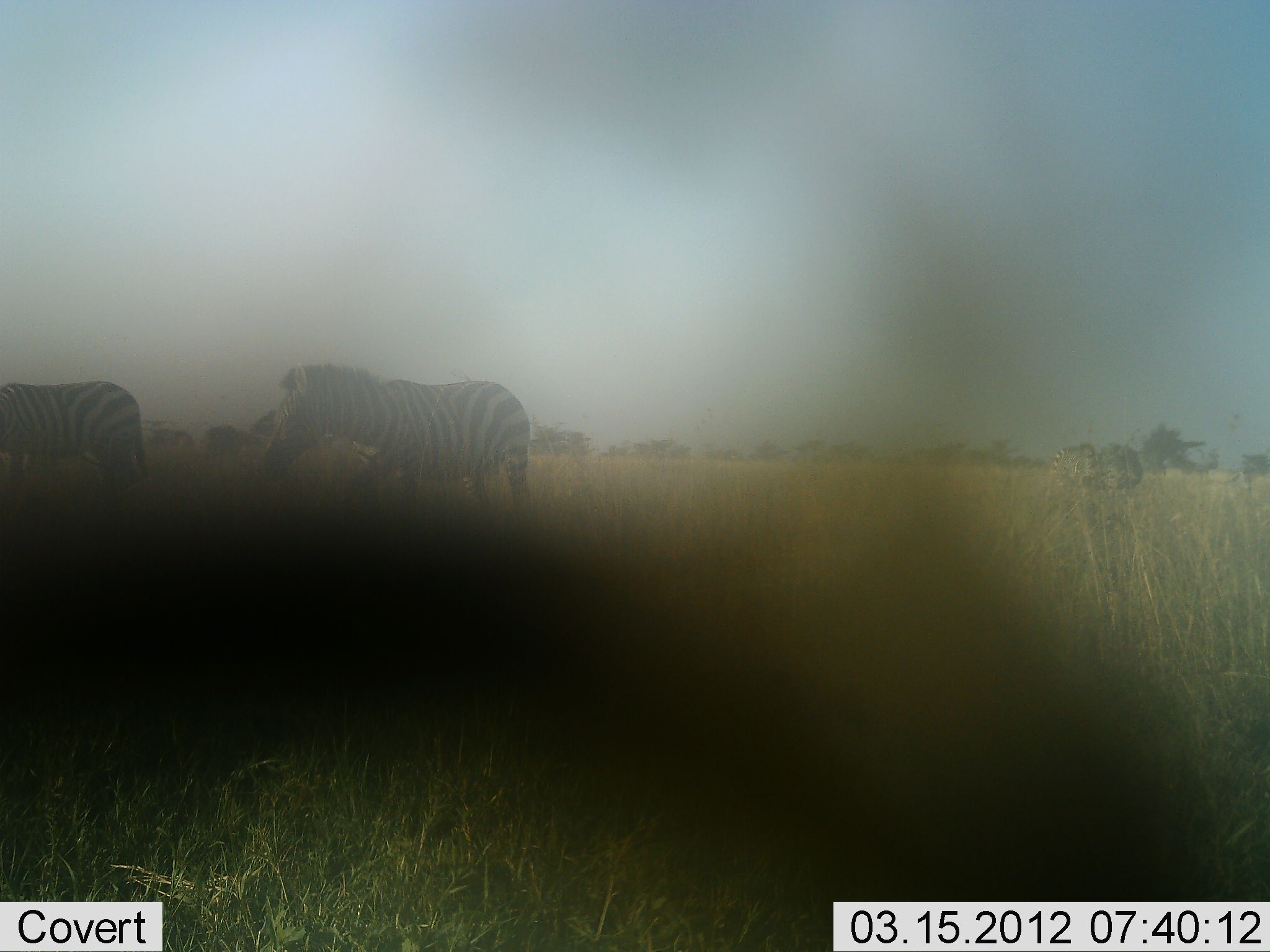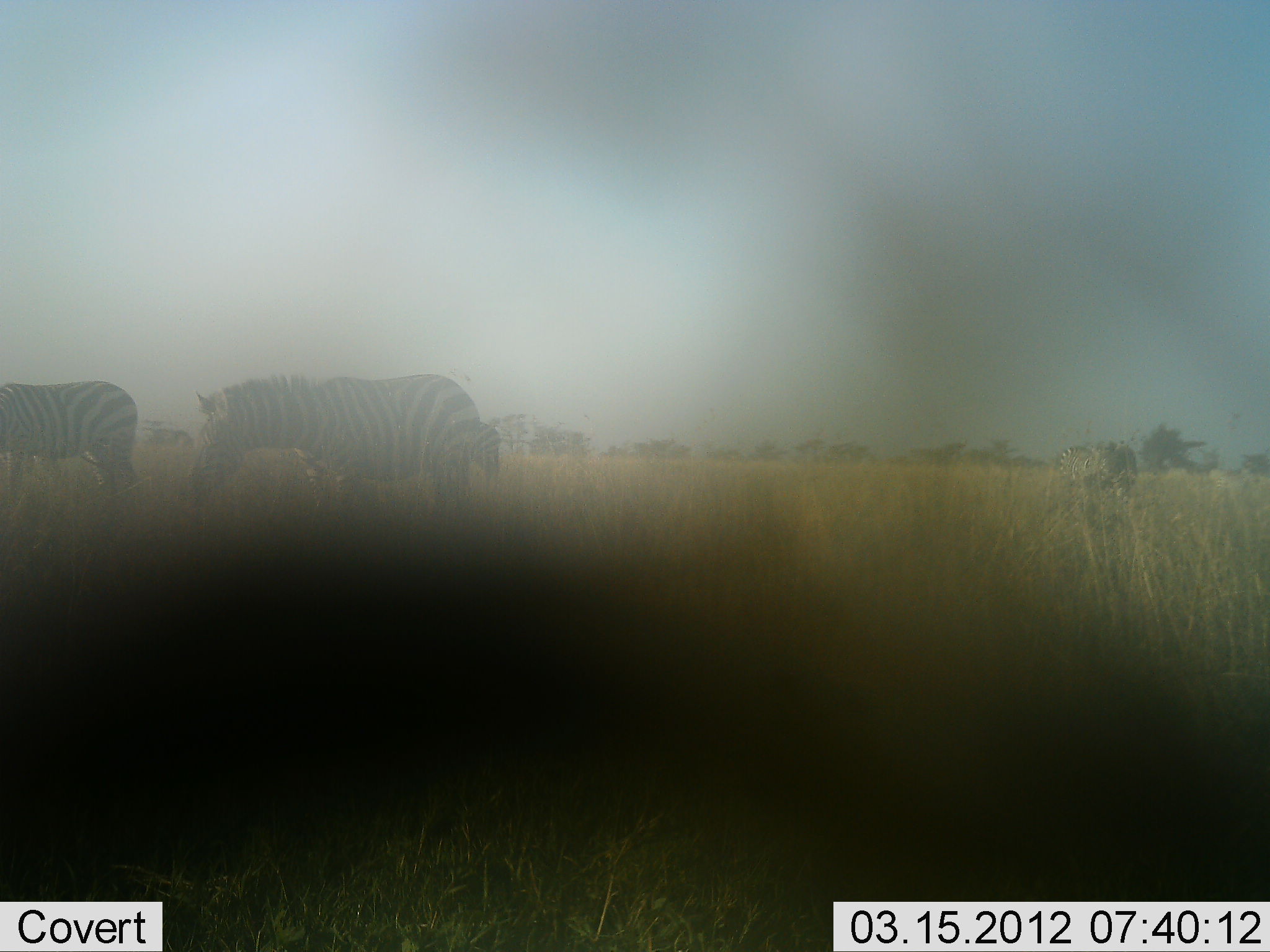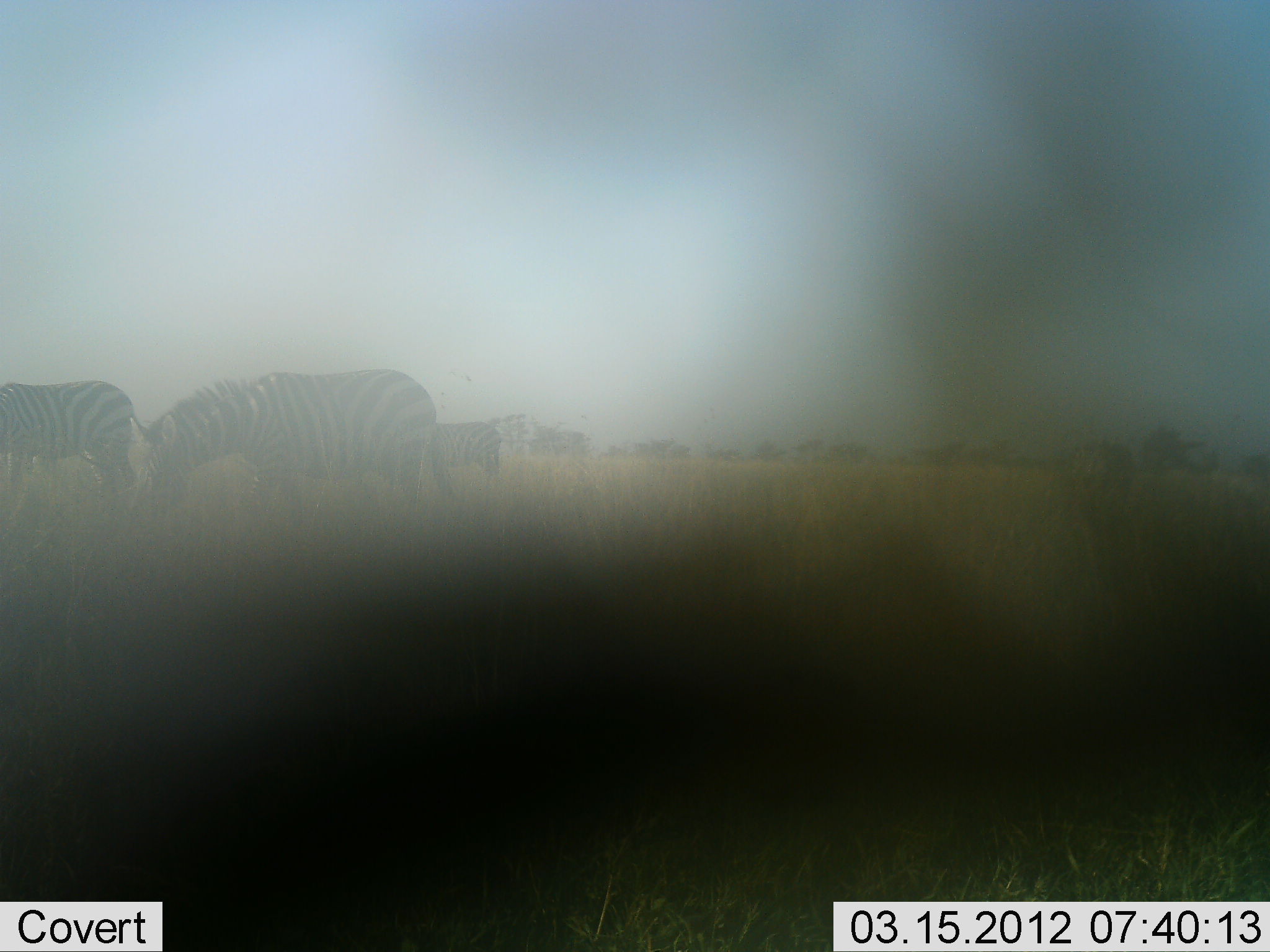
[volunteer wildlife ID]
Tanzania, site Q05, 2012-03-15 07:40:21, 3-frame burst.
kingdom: Animalia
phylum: Chordata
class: Mammalia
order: Perissodactyla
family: Equidae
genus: Equus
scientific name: Equus quagga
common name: plains zebra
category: zebra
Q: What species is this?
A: Zebra (plains zebra) (Equus quagga).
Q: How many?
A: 4.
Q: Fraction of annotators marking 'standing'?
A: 44%.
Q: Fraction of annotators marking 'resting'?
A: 6%.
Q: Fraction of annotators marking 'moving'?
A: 56%.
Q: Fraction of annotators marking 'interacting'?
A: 0%.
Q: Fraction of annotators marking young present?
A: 6%.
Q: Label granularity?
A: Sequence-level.